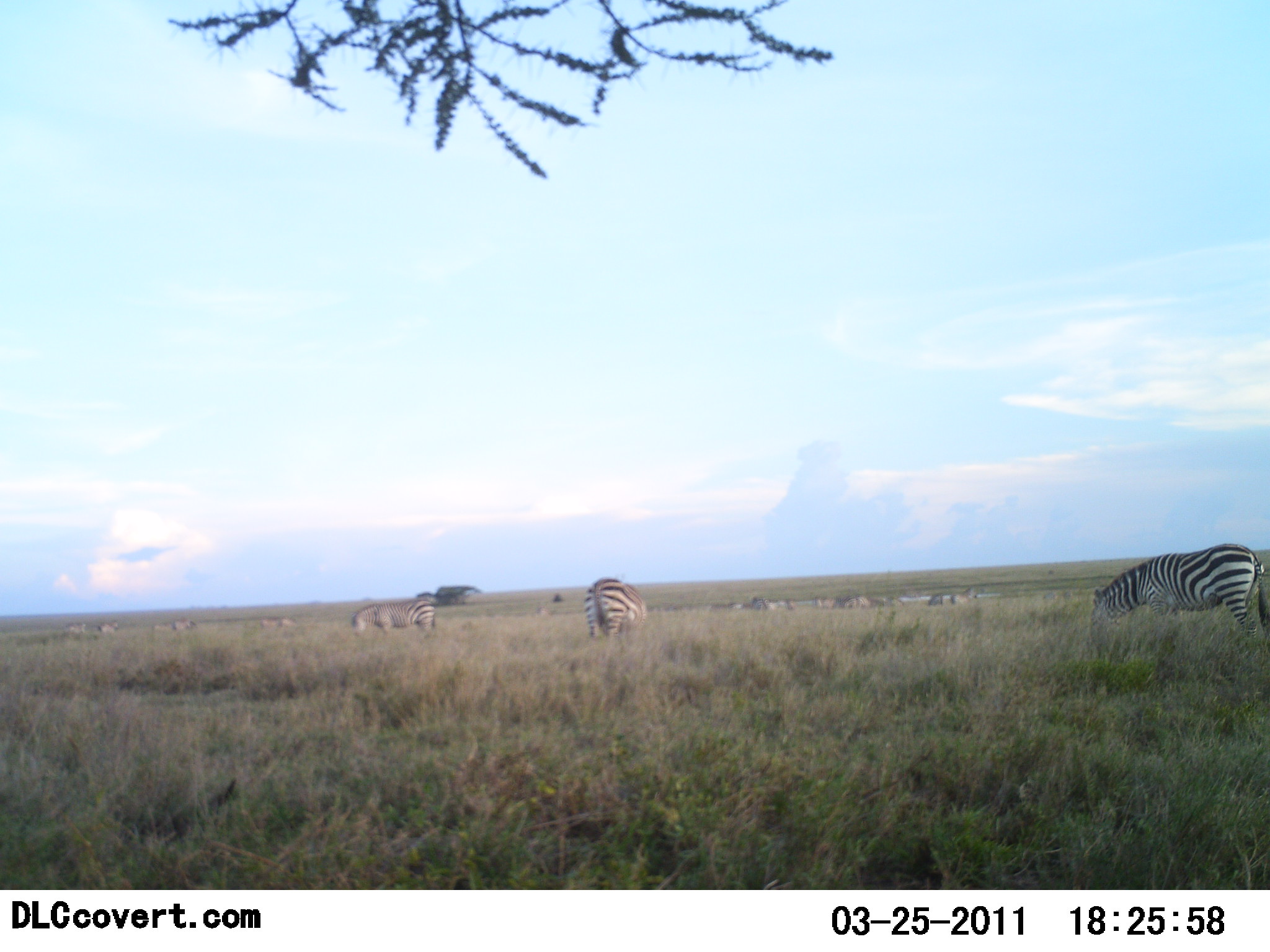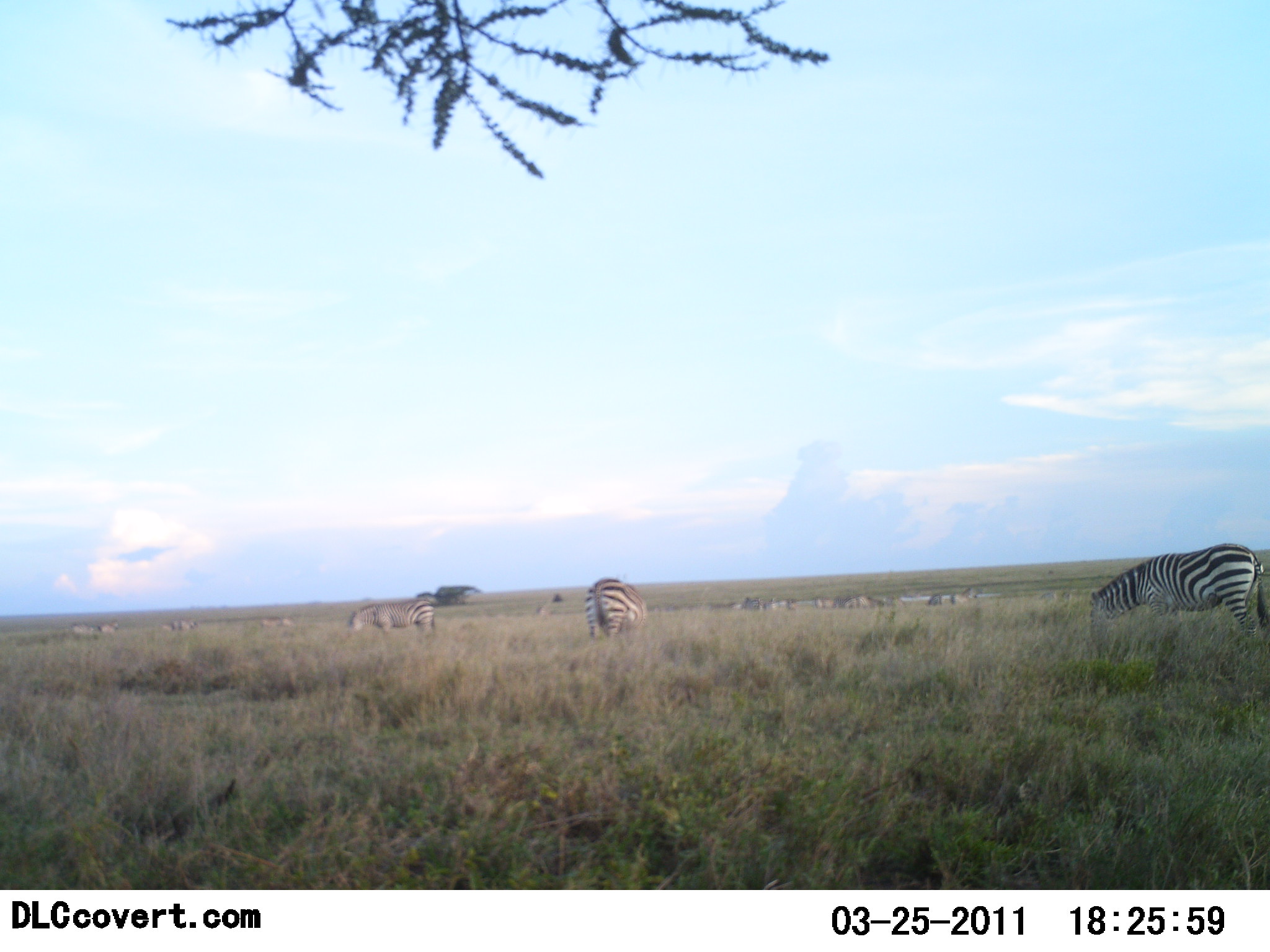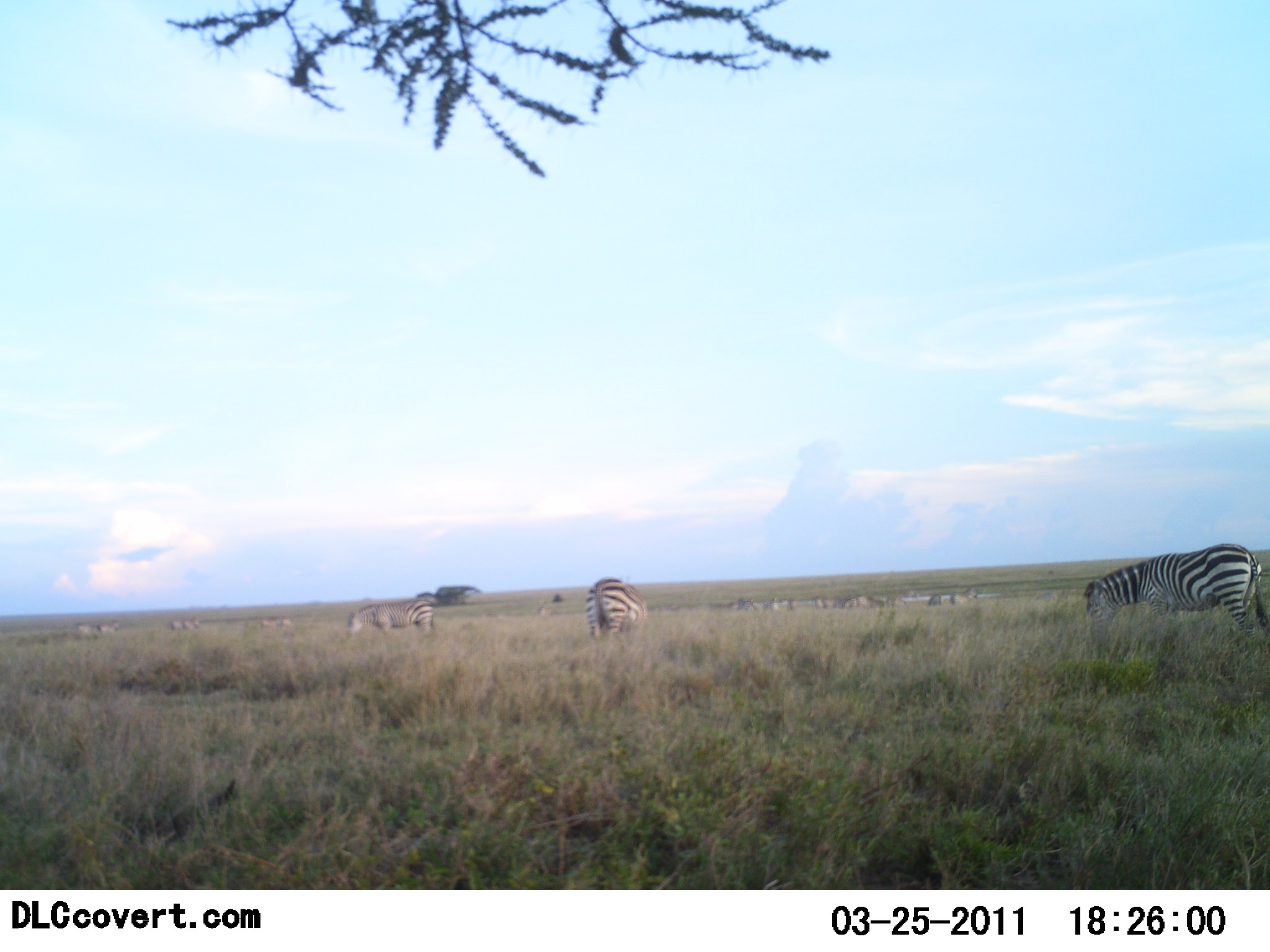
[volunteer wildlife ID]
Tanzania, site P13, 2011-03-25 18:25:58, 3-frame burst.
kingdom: Animalia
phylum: Chordata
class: Mammalia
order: Perissodactyla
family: Equidae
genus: Equus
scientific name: Equus quagga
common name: plains zebra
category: zebra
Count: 11-50.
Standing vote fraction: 43%.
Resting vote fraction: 0%.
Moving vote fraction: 29%.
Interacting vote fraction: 0%.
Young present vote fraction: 0%.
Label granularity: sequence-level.